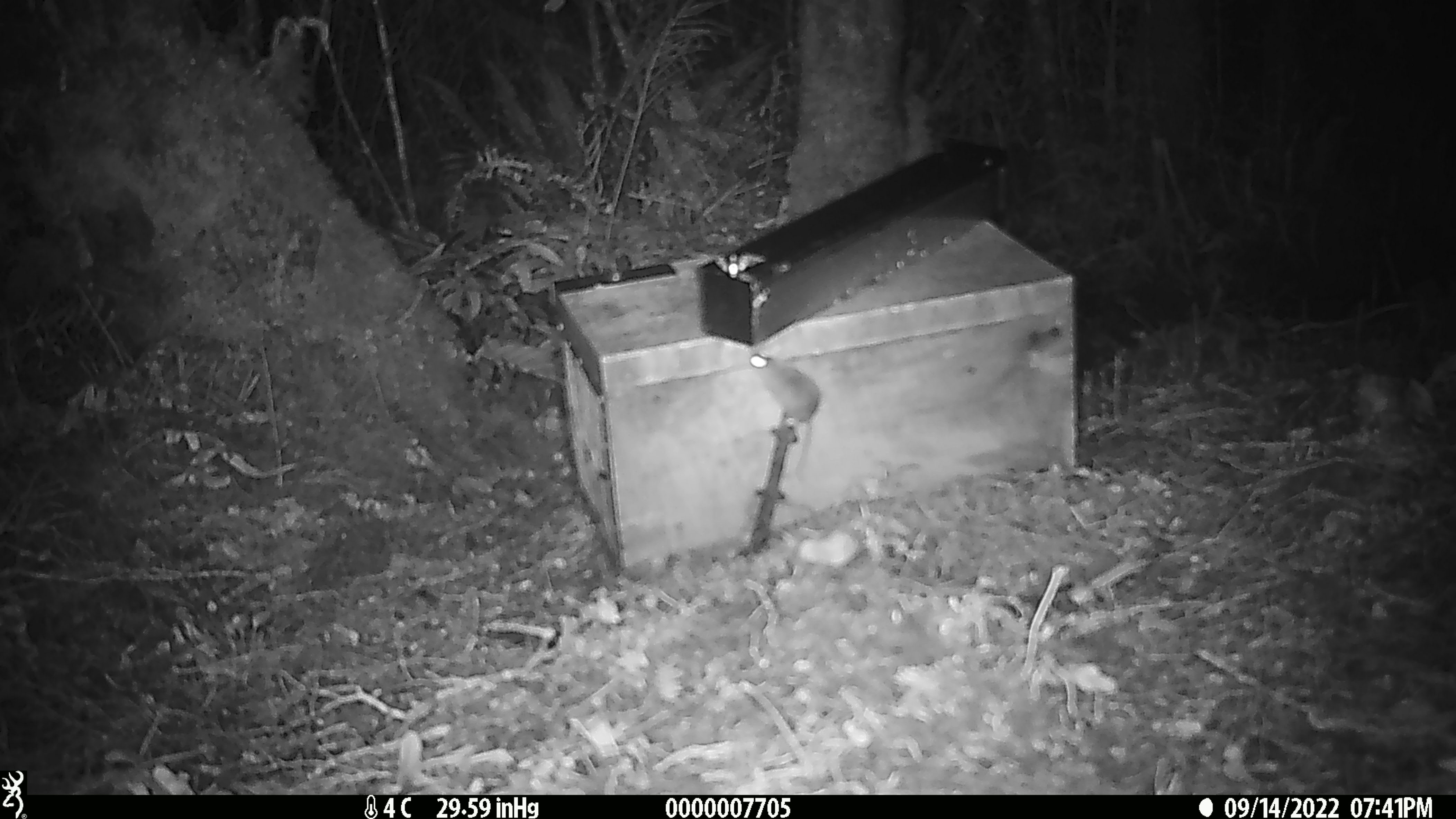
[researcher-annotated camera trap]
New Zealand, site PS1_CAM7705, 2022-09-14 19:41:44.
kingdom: Animalia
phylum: Chordata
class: Mammalia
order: Rodentia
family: Muridae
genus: Mus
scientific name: Mus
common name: mouse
Mouse (Mus).